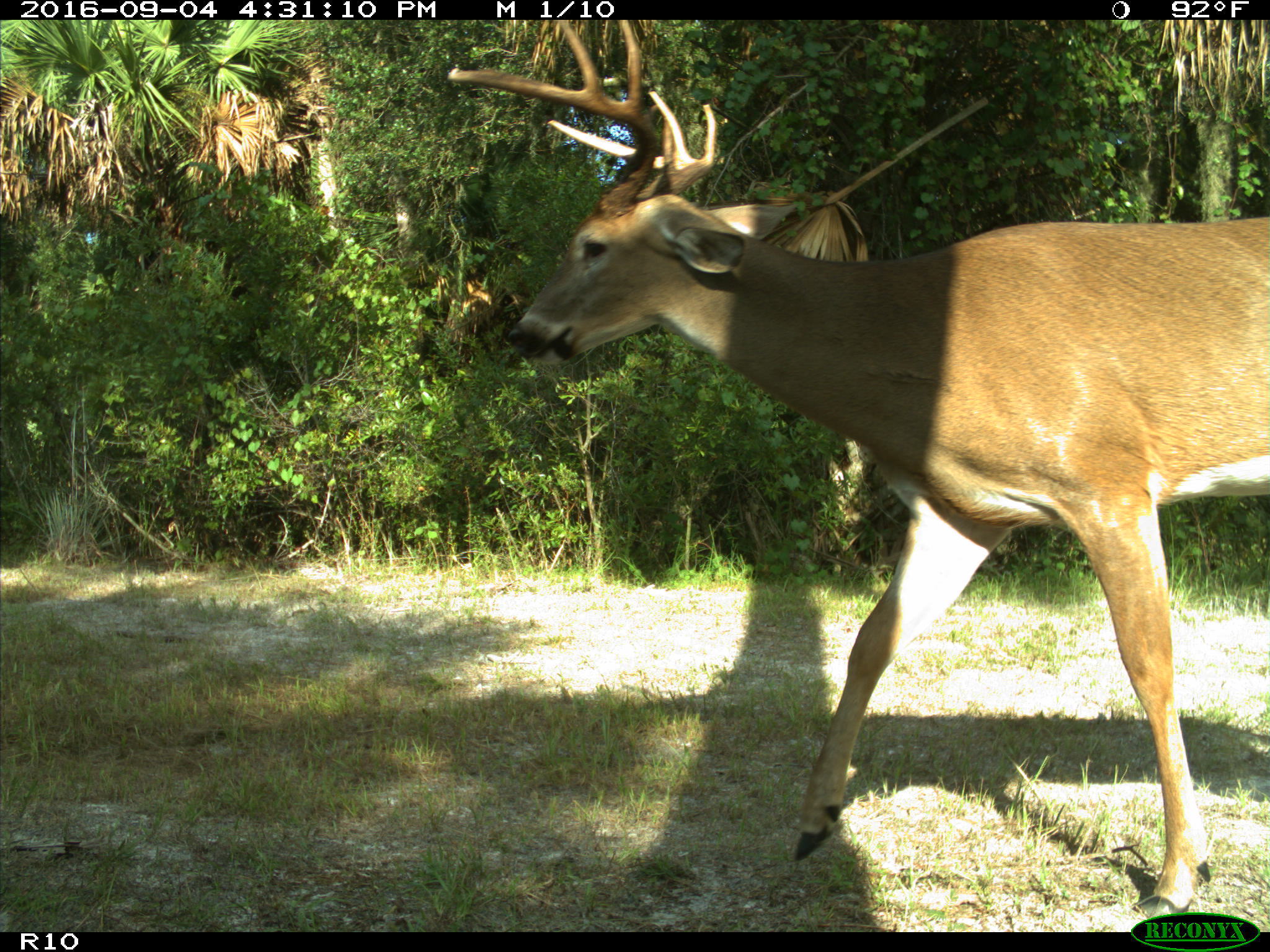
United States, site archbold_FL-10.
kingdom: Animalia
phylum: Chordata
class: Mammalia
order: Artiodactyla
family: Cervidae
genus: Odocoileus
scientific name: Odocoileus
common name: deer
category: unidentified deer